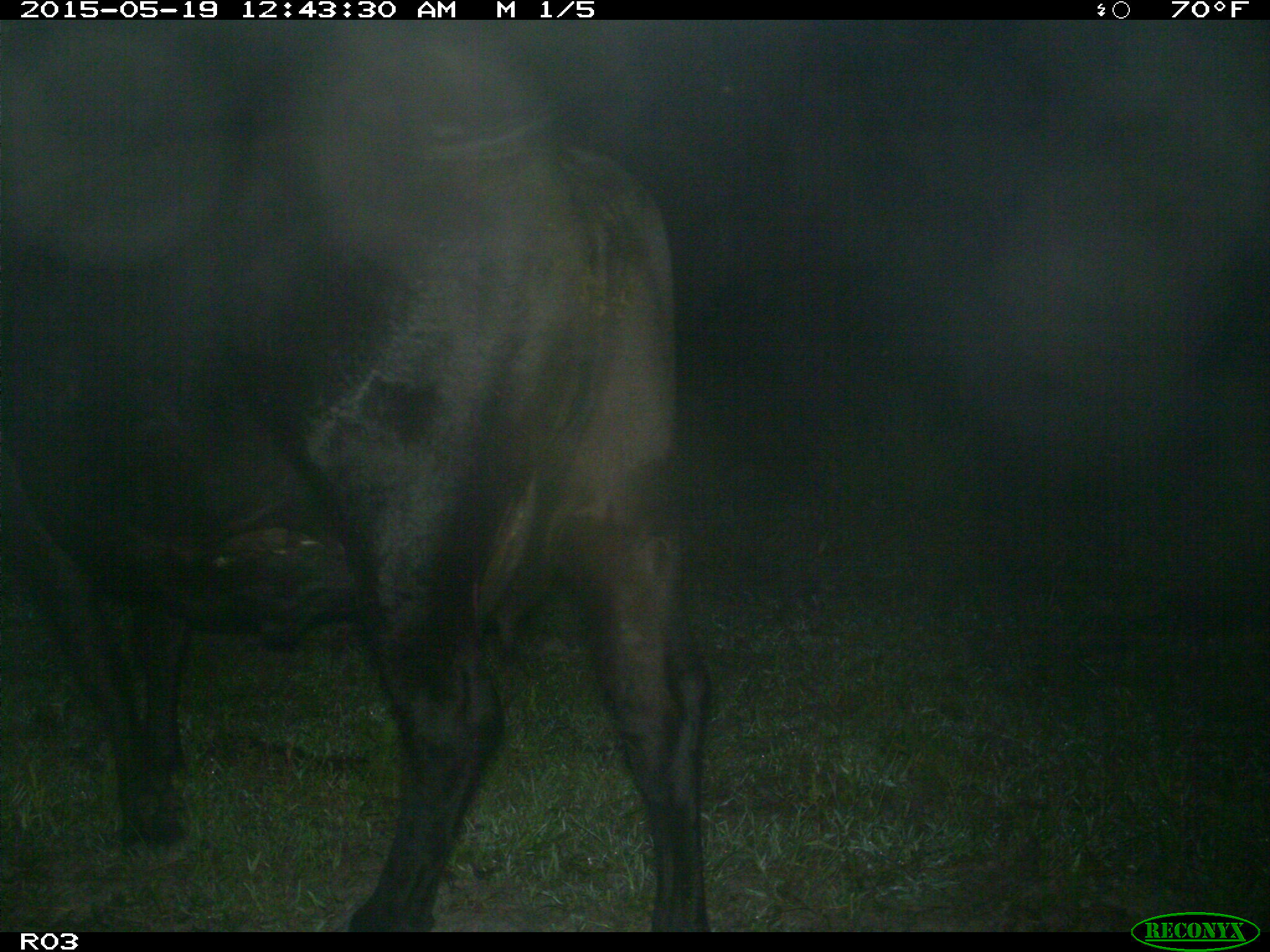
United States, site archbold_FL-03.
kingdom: Animalia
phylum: Chordata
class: Mammalia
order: Artiodactyla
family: Bovidae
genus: Bos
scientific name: Bos taurus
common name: domestic cow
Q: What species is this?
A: Bos taurus (domestic cow).